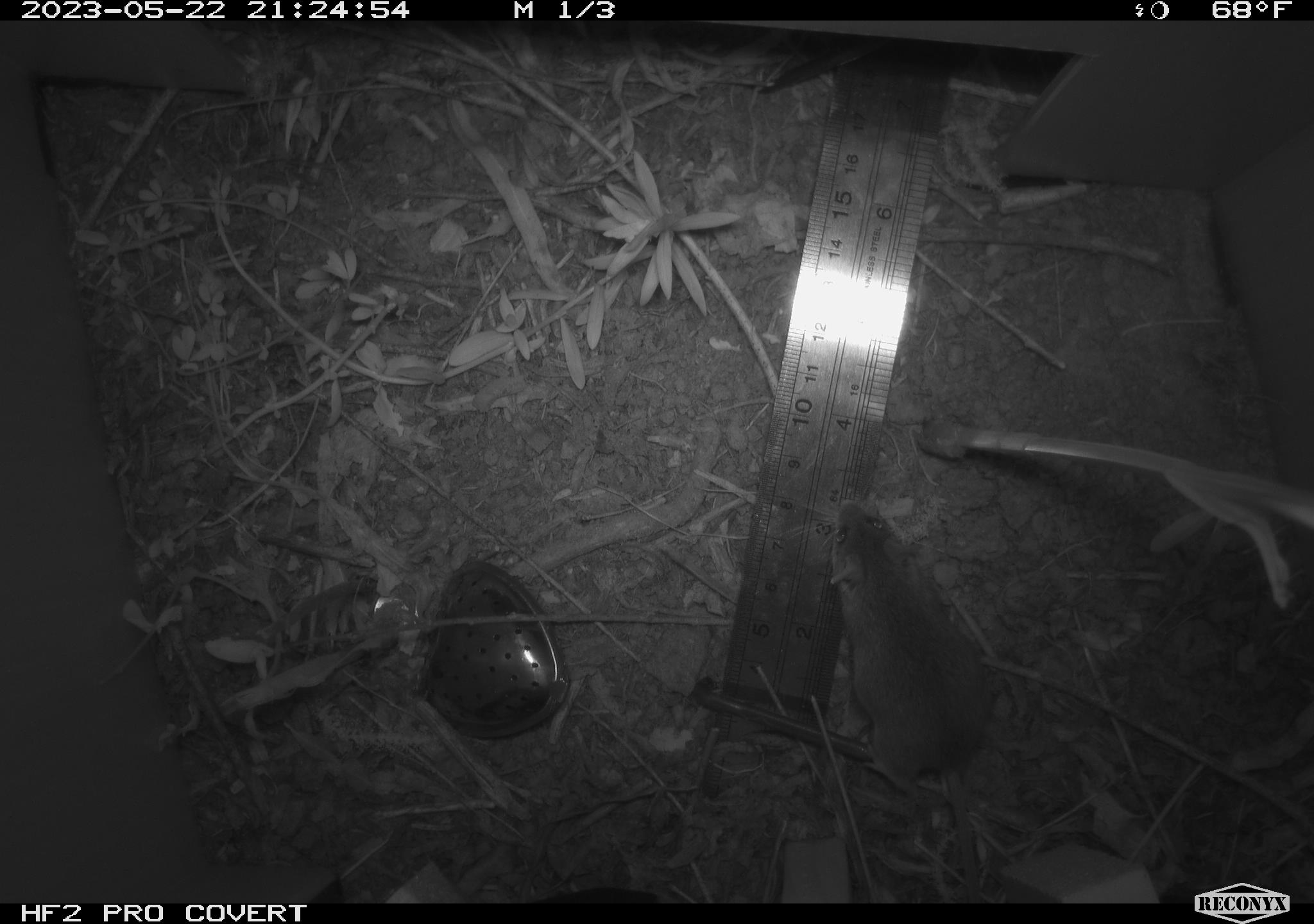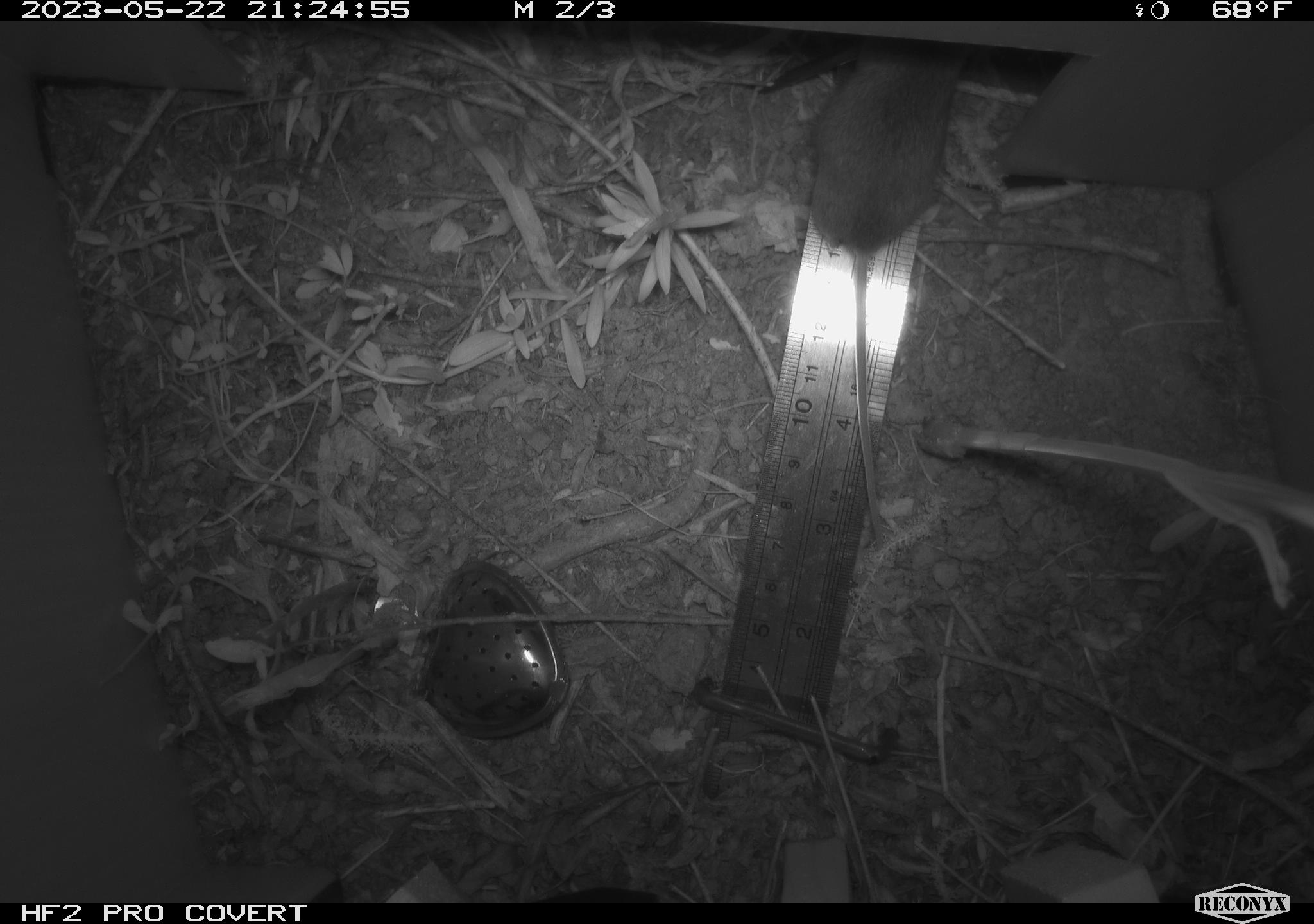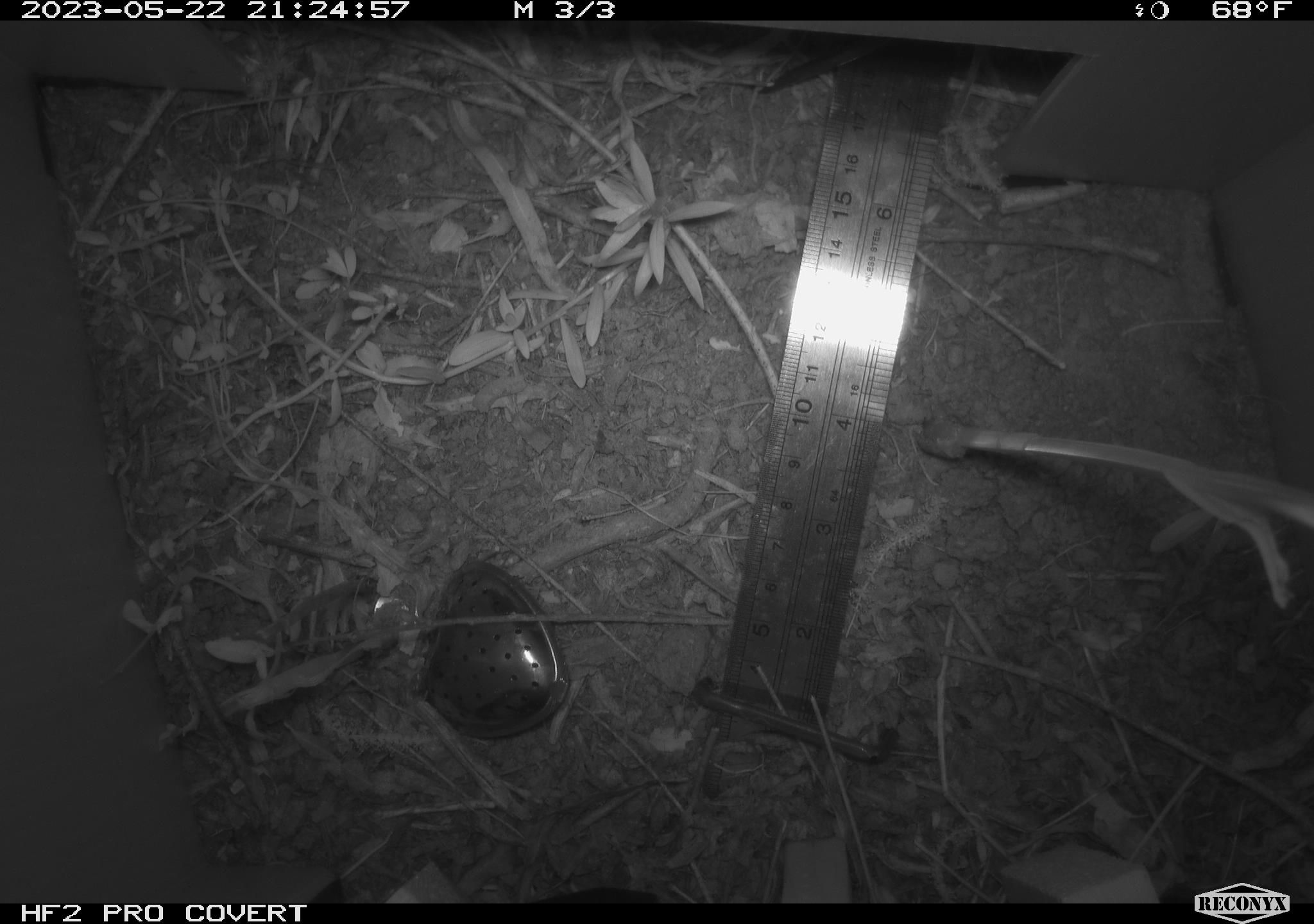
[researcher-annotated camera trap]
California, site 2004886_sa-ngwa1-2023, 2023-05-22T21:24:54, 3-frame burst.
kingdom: Animalia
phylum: Chordata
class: Mammalia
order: Rodentia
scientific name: Rodentia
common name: mouse species